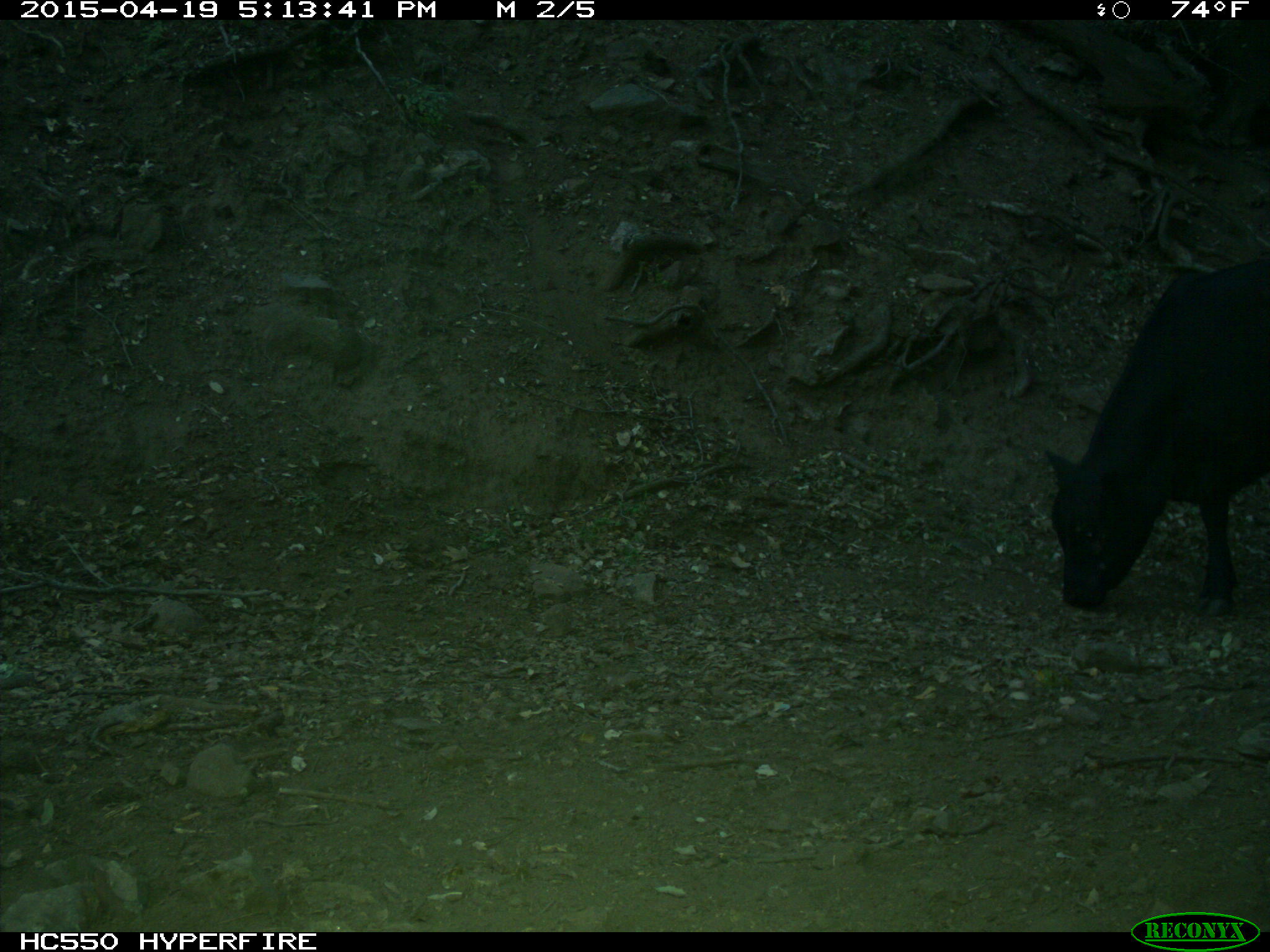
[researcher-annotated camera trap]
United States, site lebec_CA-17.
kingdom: Animalia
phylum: Chordata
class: Mammalia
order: Artiodactyla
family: Bovidae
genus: Bos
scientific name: Bos taurus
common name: domestic cow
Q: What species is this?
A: Bos taurus (domestic cow).